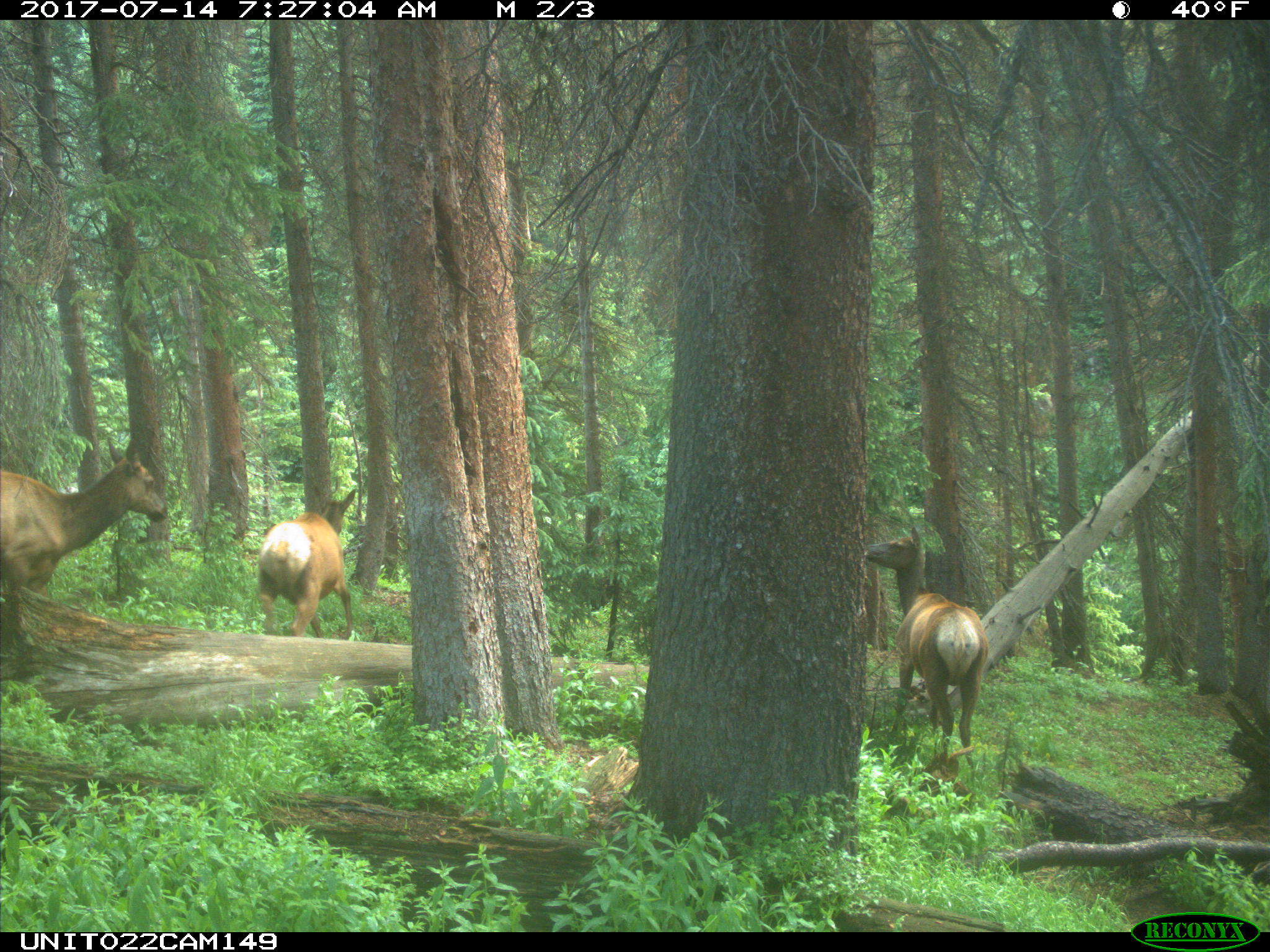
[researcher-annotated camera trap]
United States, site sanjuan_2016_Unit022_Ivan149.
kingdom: Animalia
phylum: Chordata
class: Mammalia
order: Artiodactyla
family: Cervidae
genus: Cervus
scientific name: Cervus elaphus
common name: red deer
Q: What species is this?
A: Cervus elaphus (red deer).